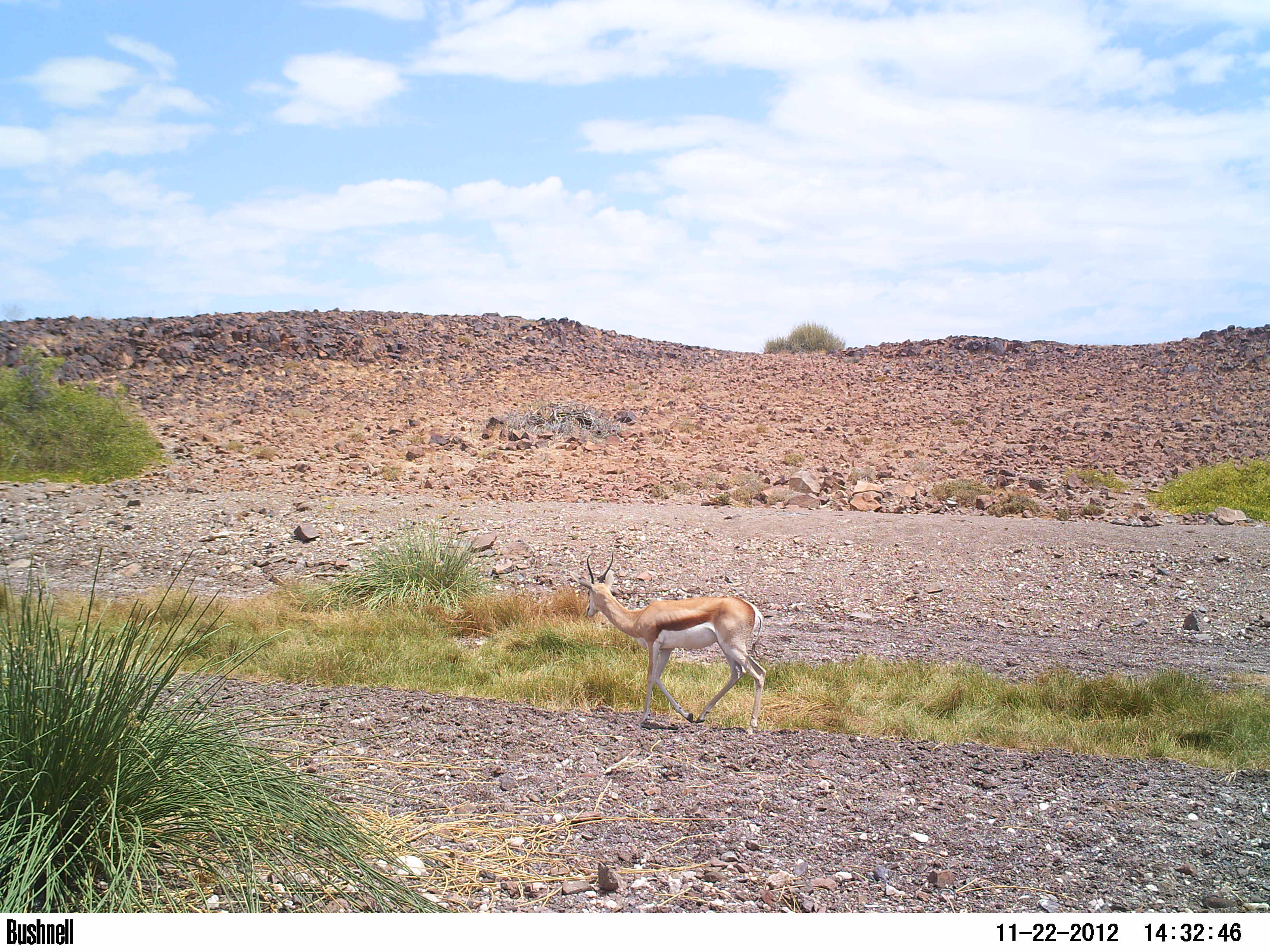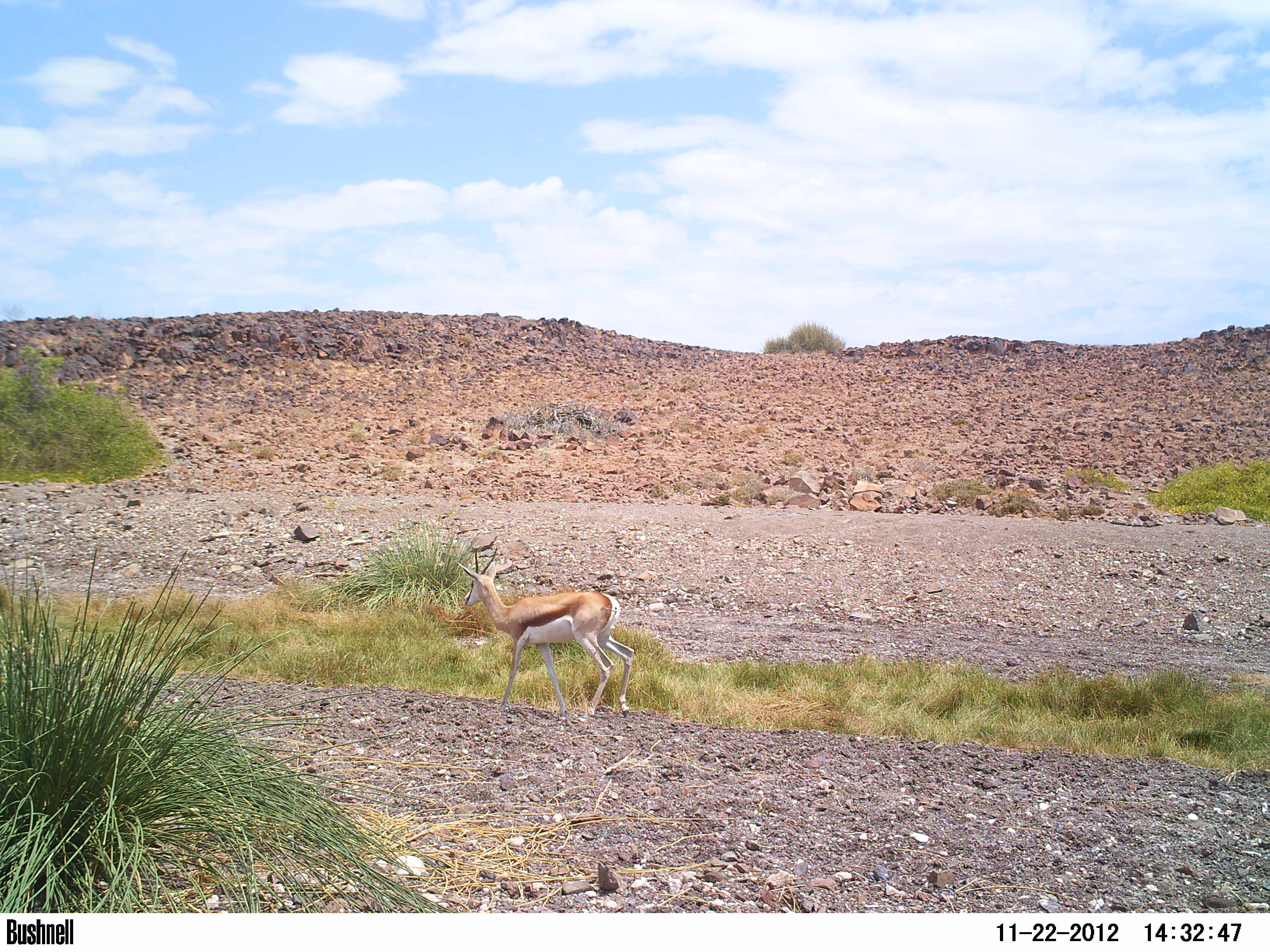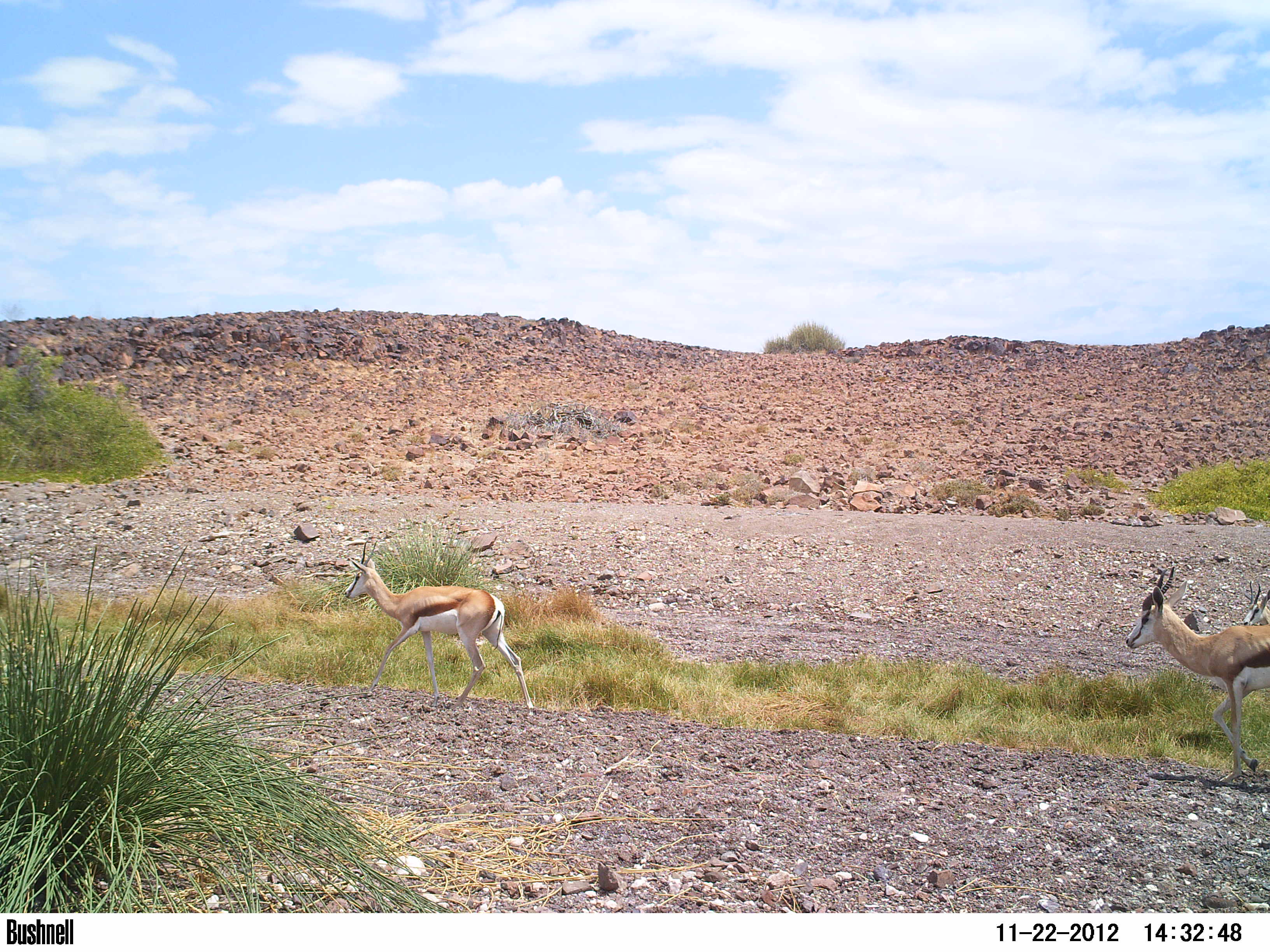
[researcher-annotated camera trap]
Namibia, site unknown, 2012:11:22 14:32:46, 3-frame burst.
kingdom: Animalia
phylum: Chordata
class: Mammalia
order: Artiodactyla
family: Bovidae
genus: Antidorcas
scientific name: Antidorcas marsupialis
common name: springbok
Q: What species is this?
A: Antidorcas marsupialis (springbok).